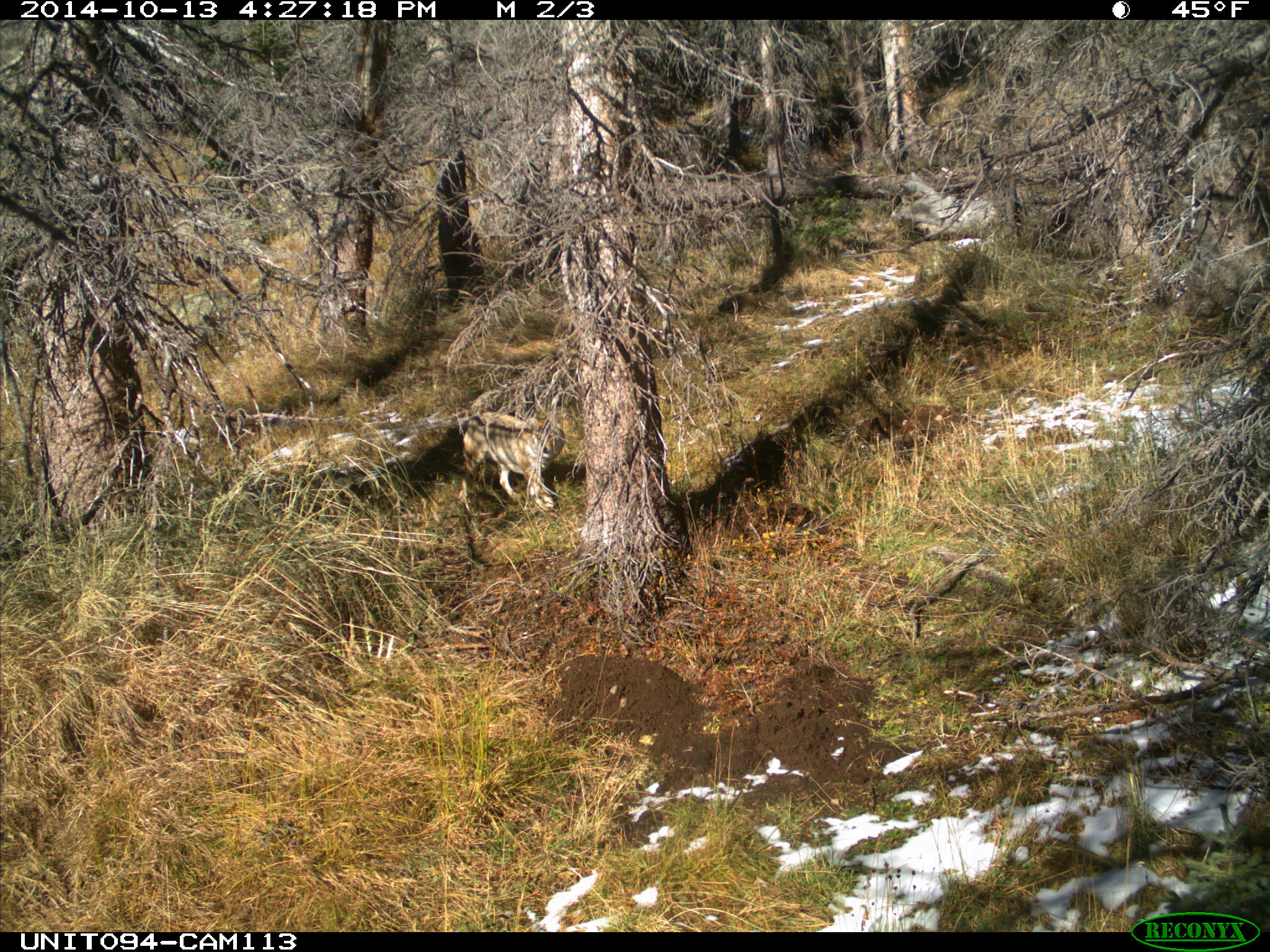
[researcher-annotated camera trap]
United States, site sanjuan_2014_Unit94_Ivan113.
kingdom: Animalia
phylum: Chordata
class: Mammalia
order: Carnivora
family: Canidae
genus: Canis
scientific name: Canis latrans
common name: coyote